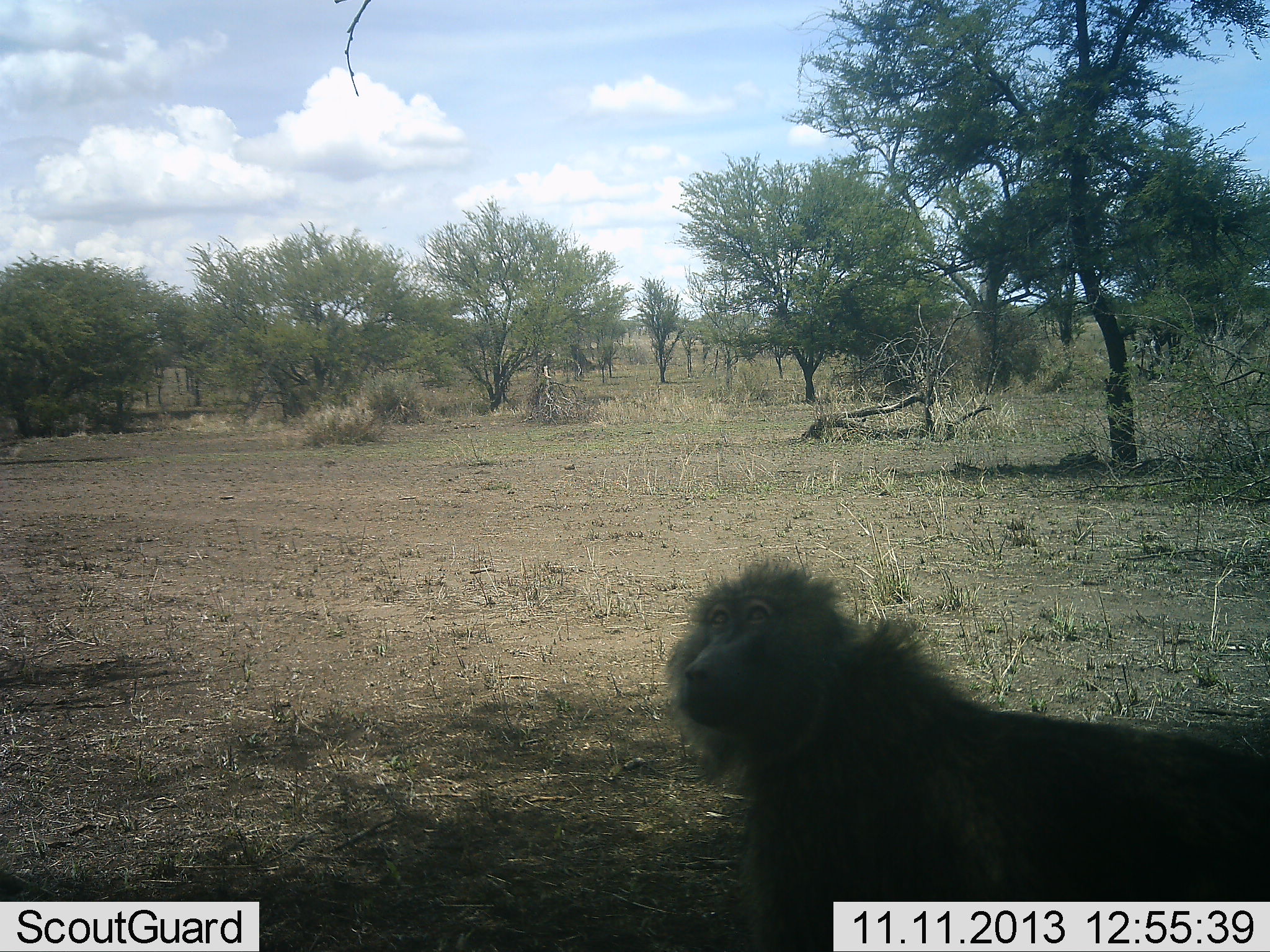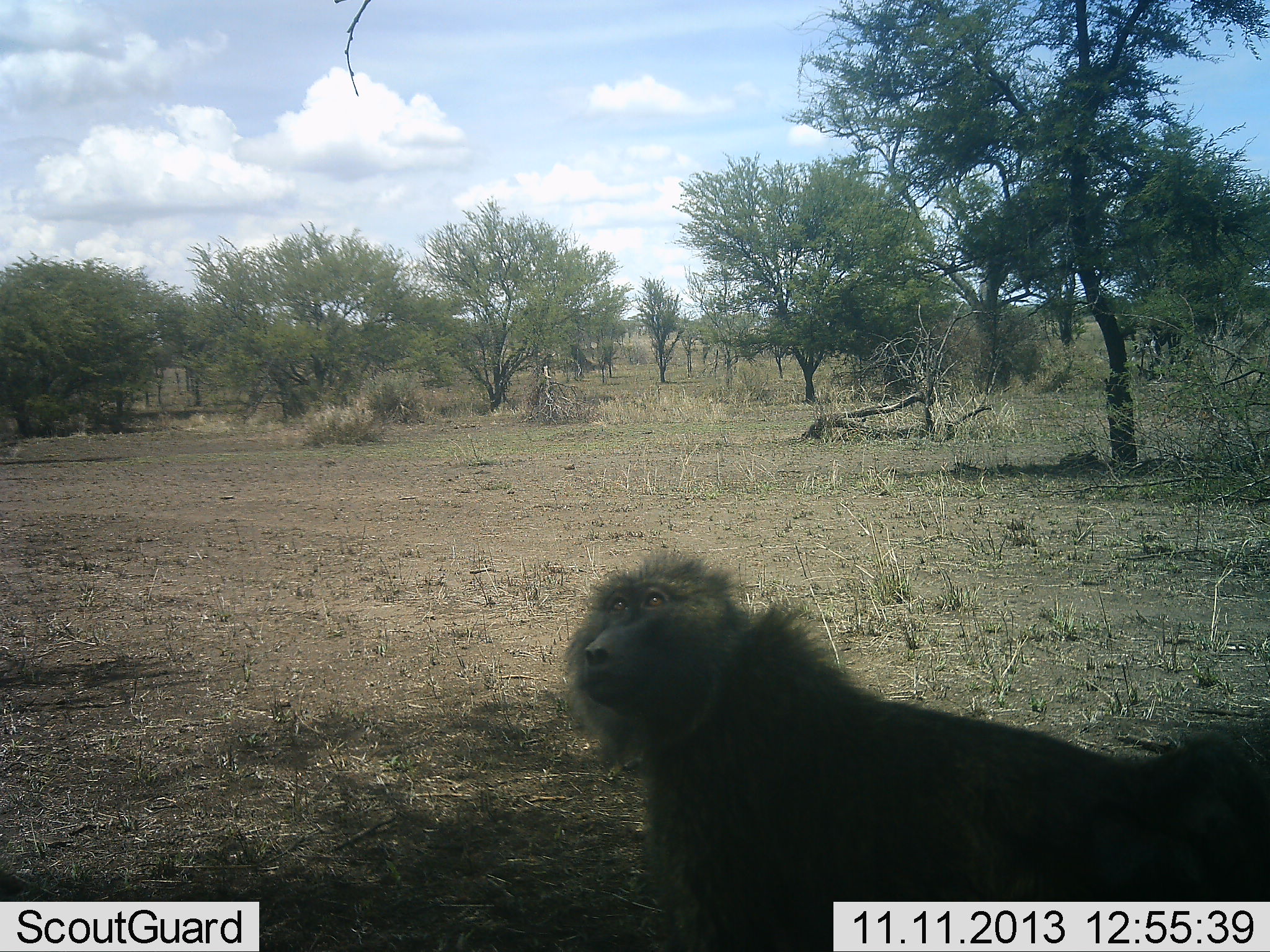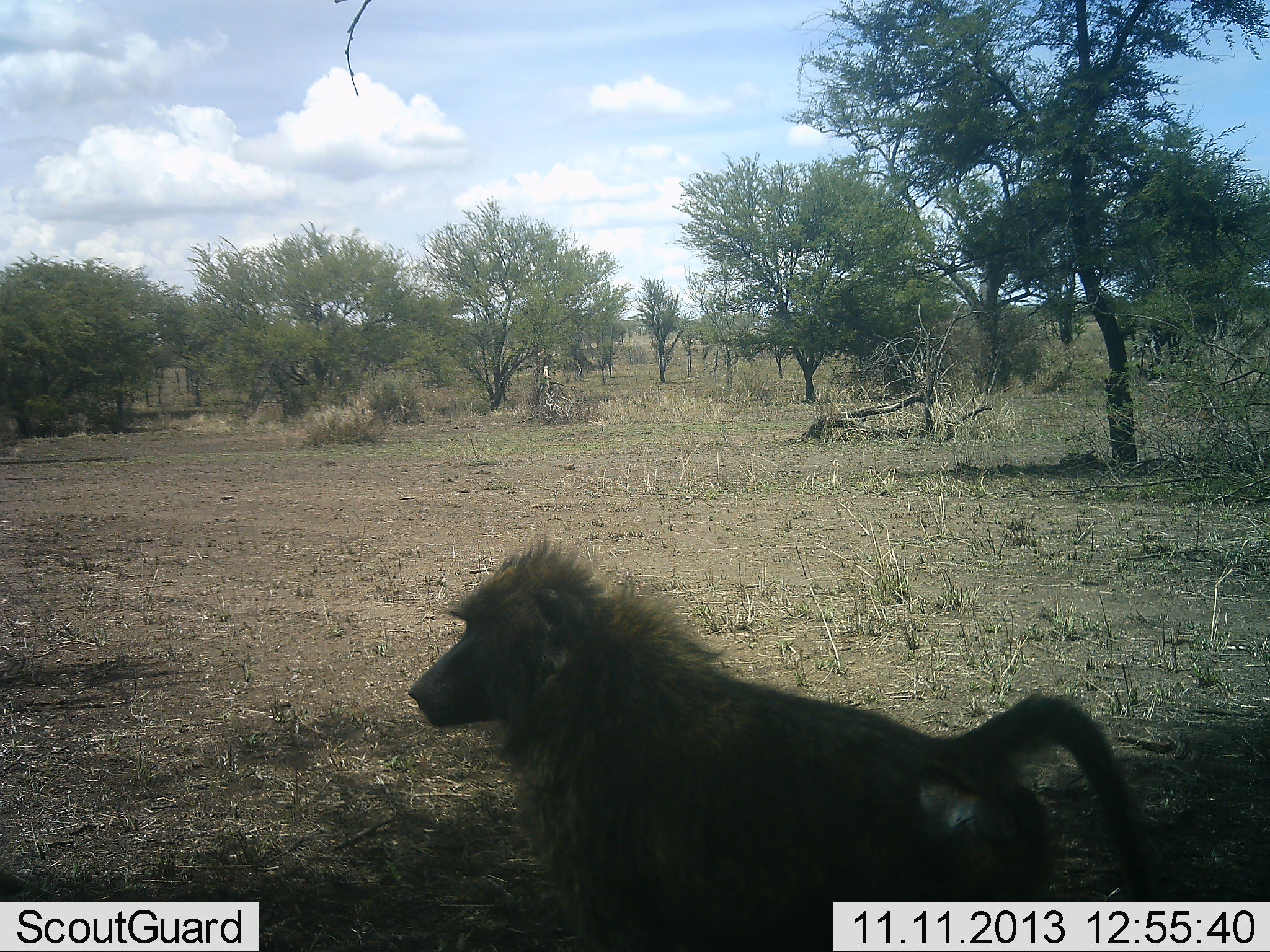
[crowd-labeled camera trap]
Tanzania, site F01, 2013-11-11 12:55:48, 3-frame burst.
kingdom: Animalia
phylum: Chordata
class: Mammalia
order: Primates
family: Cercopithecidae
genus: Papio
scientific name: Papio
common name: baboon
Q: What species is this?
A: Baboon (Papio).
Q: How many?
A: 1.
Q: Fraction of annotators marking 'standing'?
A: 10%.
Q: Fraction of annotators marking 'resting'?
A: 0%.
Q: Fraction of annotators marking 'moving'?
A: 100%.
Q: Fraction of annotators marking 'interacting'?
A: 0%.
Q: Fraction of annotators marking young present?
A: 0%.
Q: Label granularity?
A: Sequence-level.